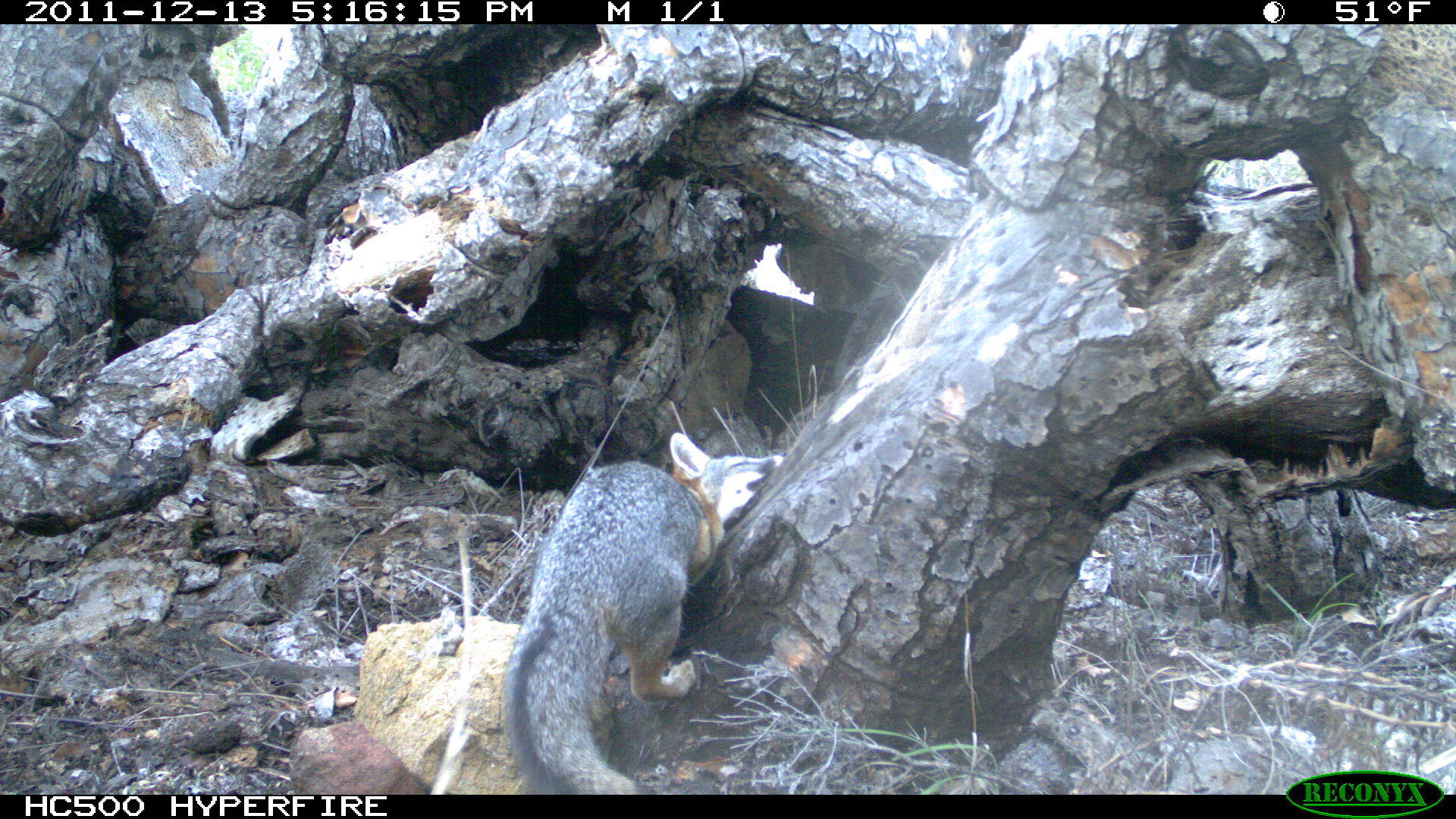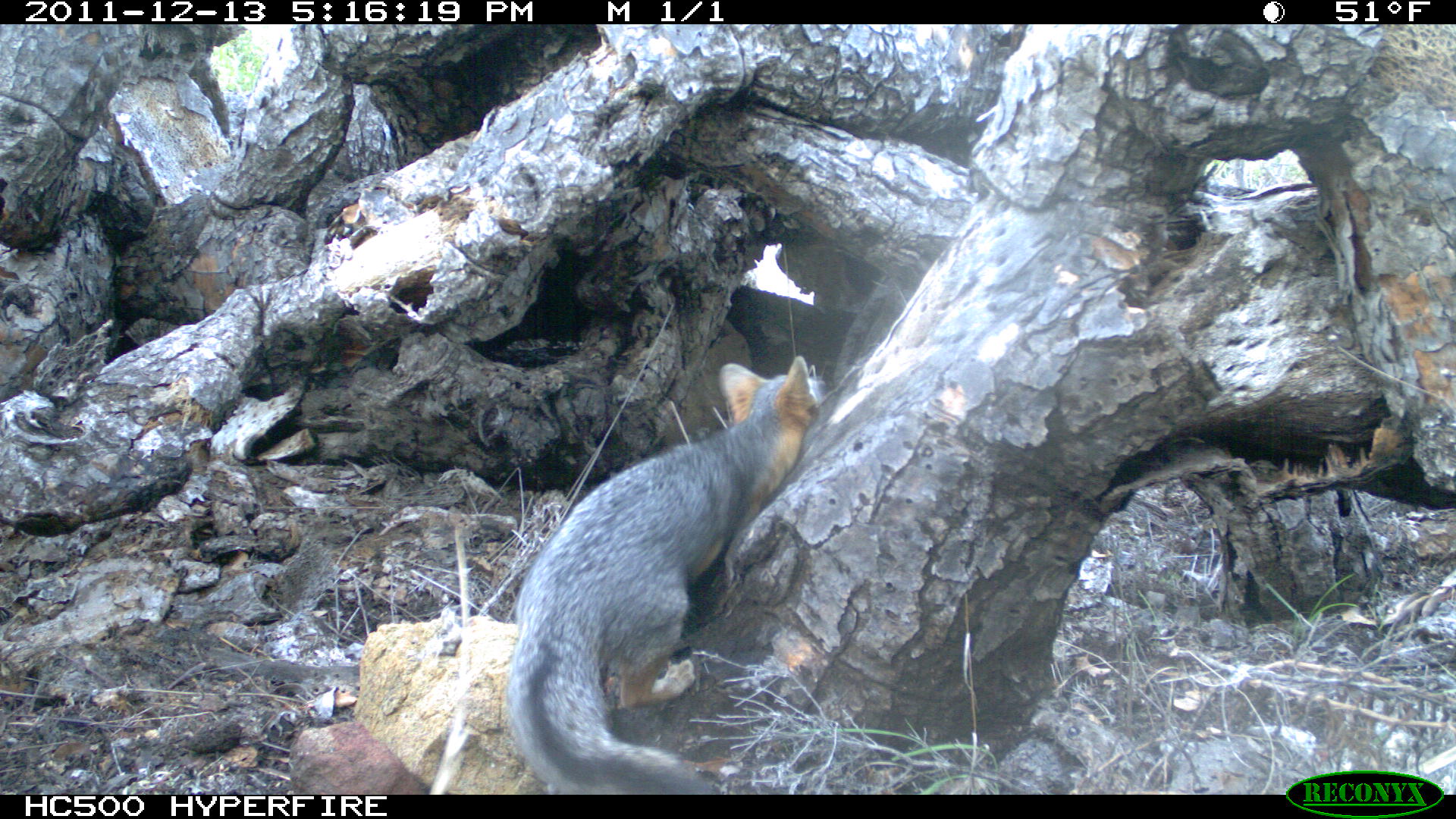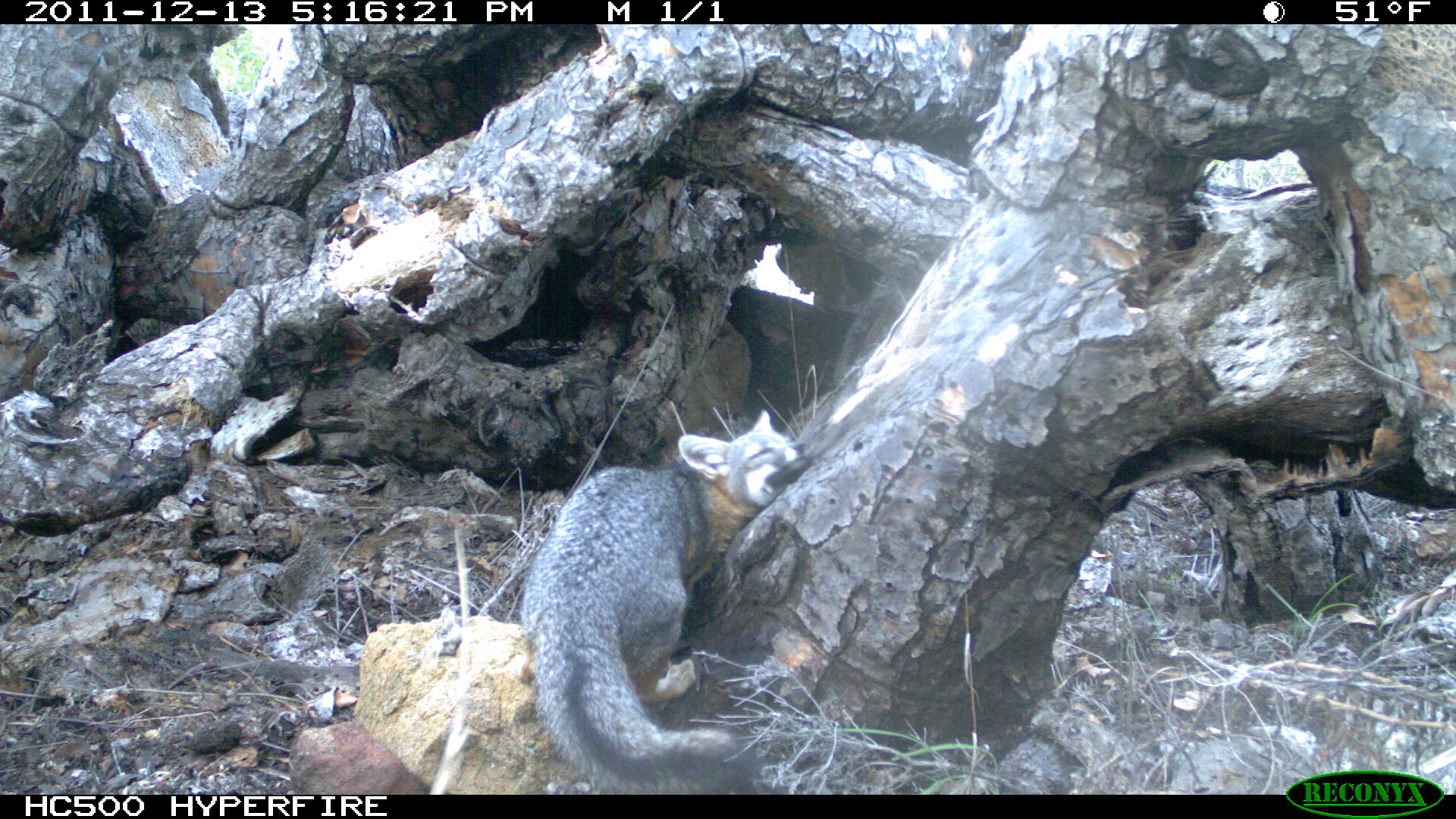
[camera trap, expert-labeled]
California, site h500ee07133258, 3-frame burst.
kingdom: Animalia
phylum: Chordata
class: Mammalia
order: Carnivora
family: Canidae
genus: Urocyon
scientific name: Urocyon littoralis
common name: island fox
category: fox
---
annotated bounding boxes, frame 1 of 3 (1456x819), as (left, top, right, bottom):
fox: (500, 431, 783, 790)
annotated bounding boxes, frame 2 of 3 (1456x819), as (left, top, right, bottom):
fox: (505, 354, 814, 794)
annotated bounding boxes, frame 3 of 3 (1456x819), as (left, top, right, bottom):
fox: (520, 408, 810, 794)